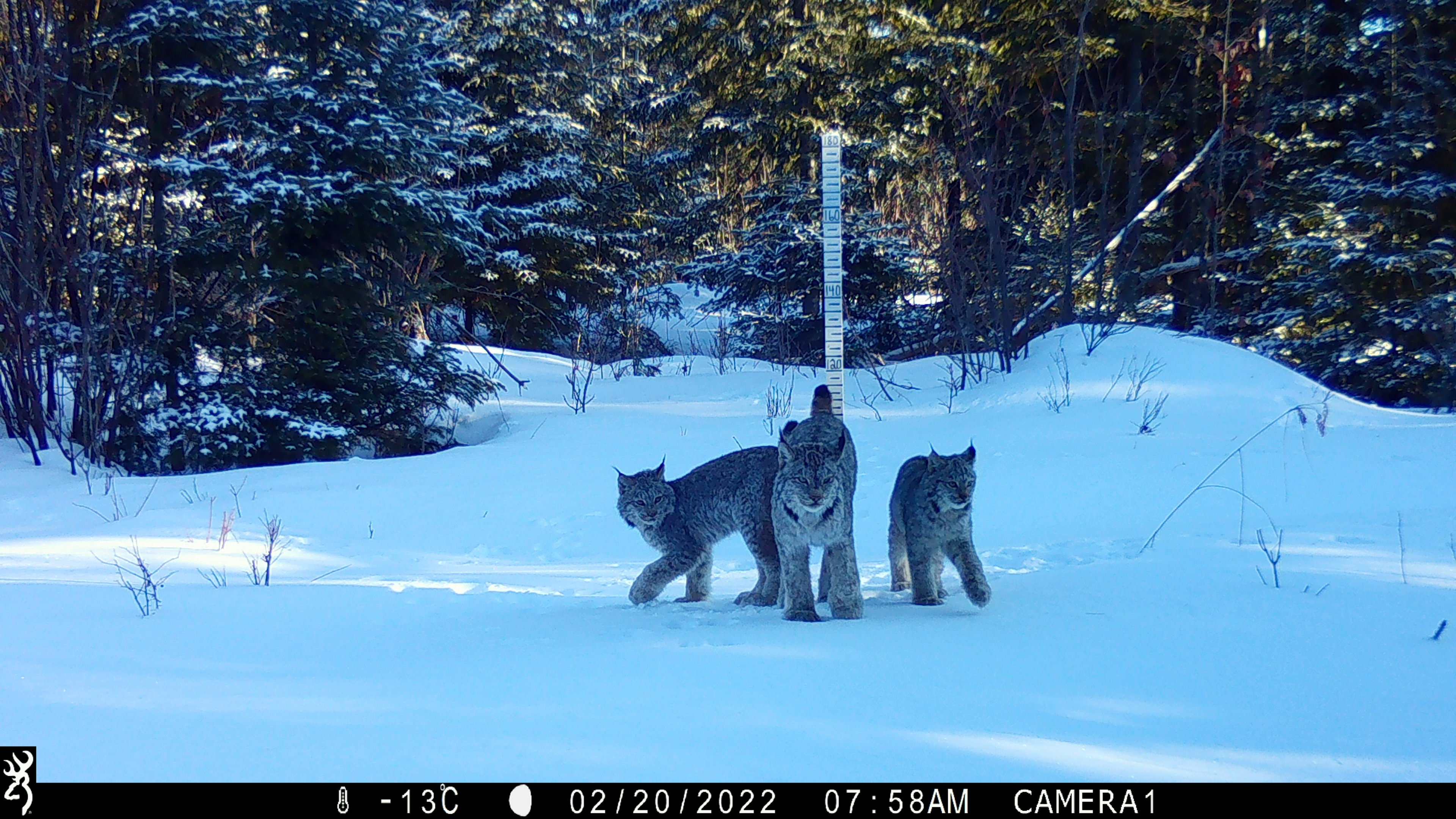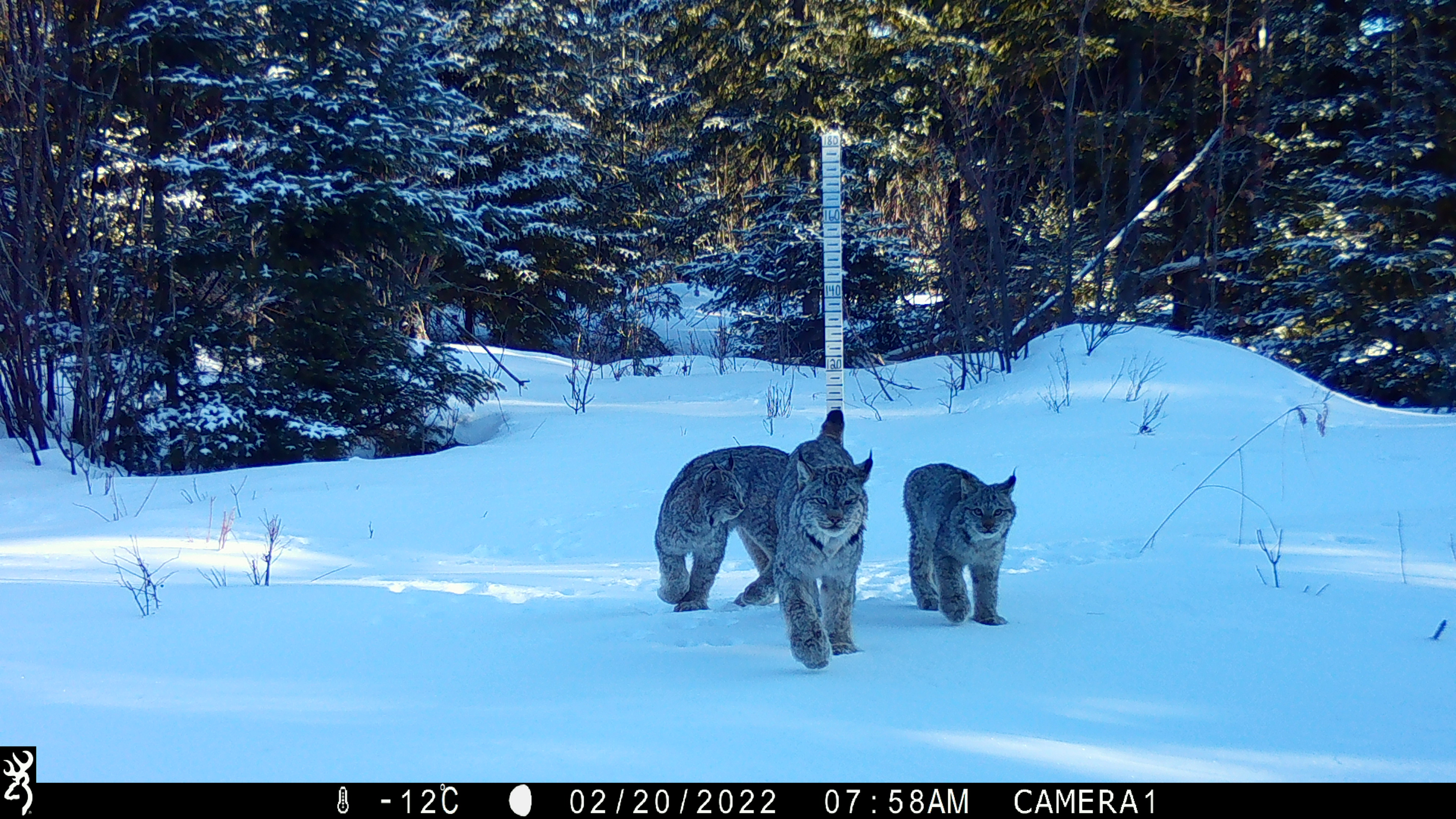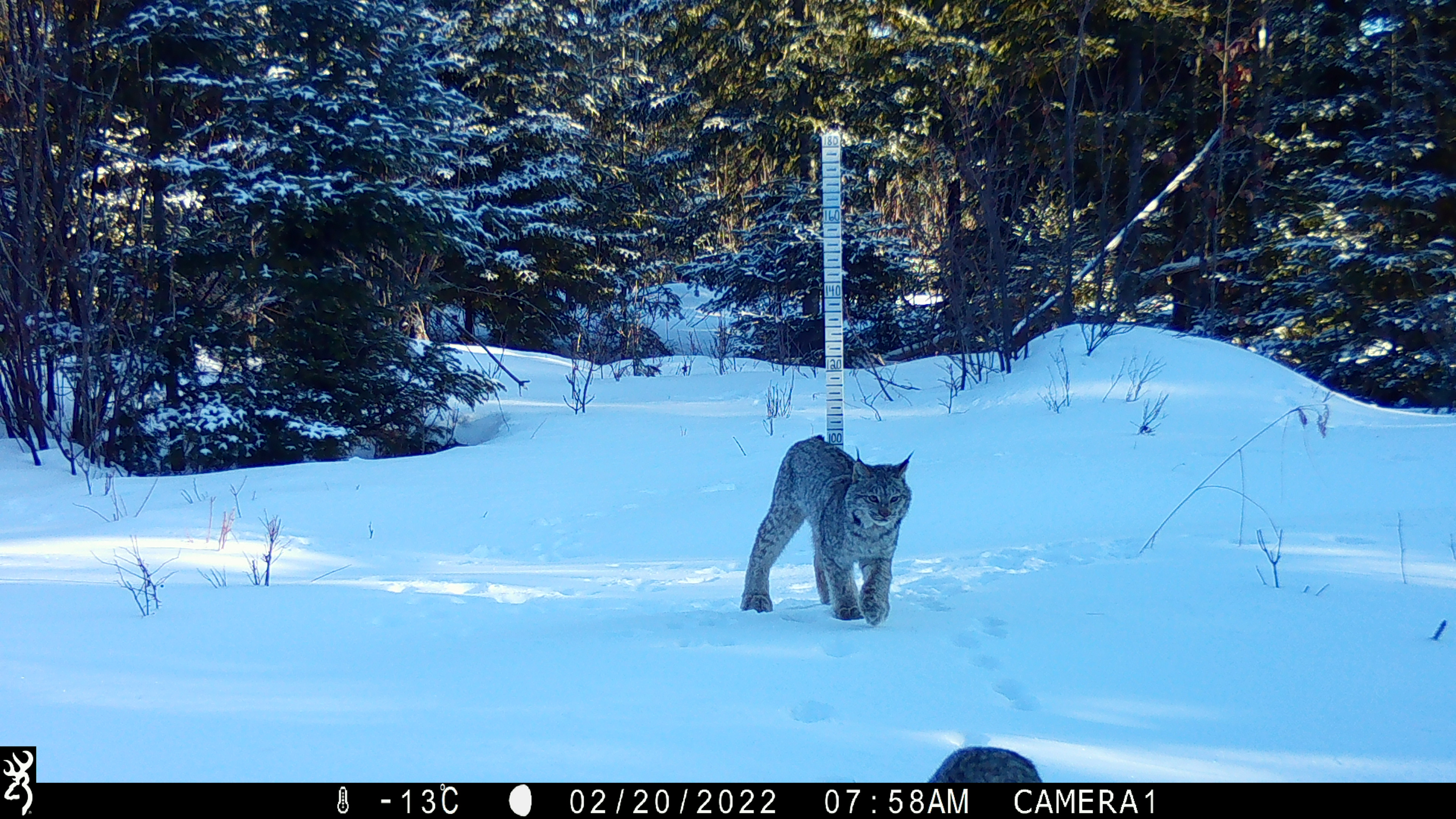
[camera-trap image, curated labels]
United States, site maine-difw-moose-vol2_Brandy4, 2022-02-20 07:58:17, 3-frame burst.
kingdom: Animalia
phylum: Chordata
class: Mammalia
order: Carnivora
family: Felidae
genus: Lynx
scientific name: Lynx canadensis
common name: canada lynx